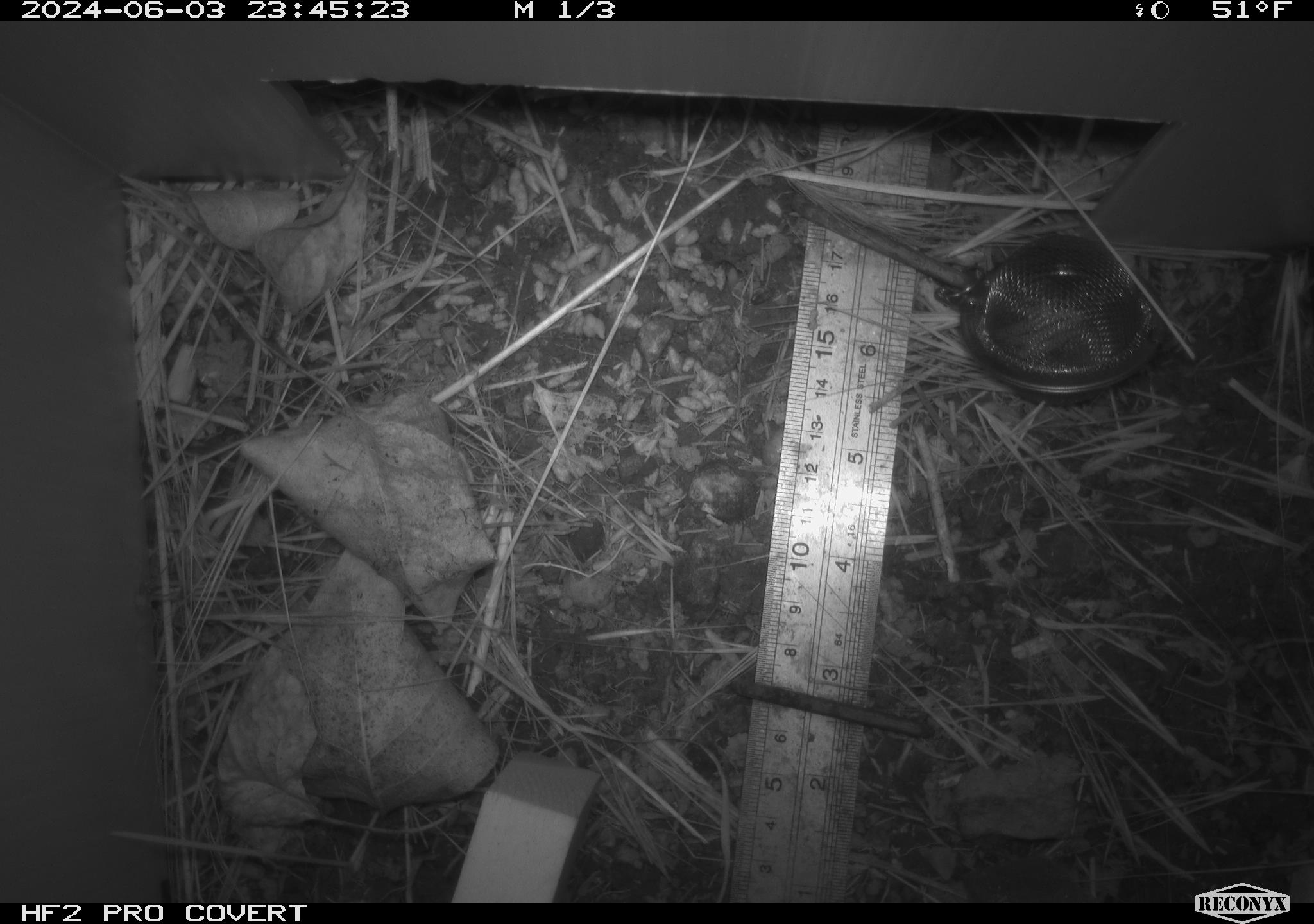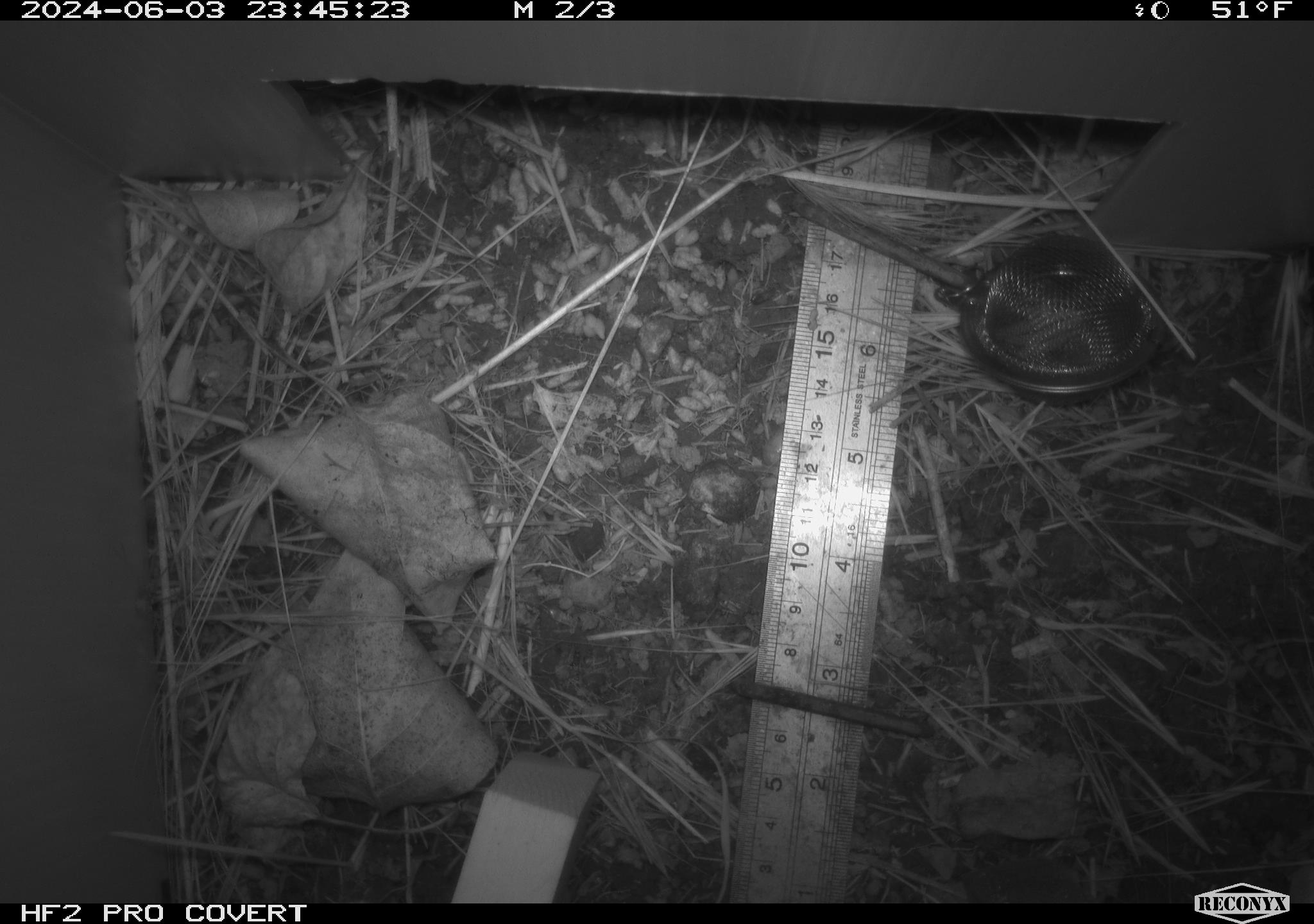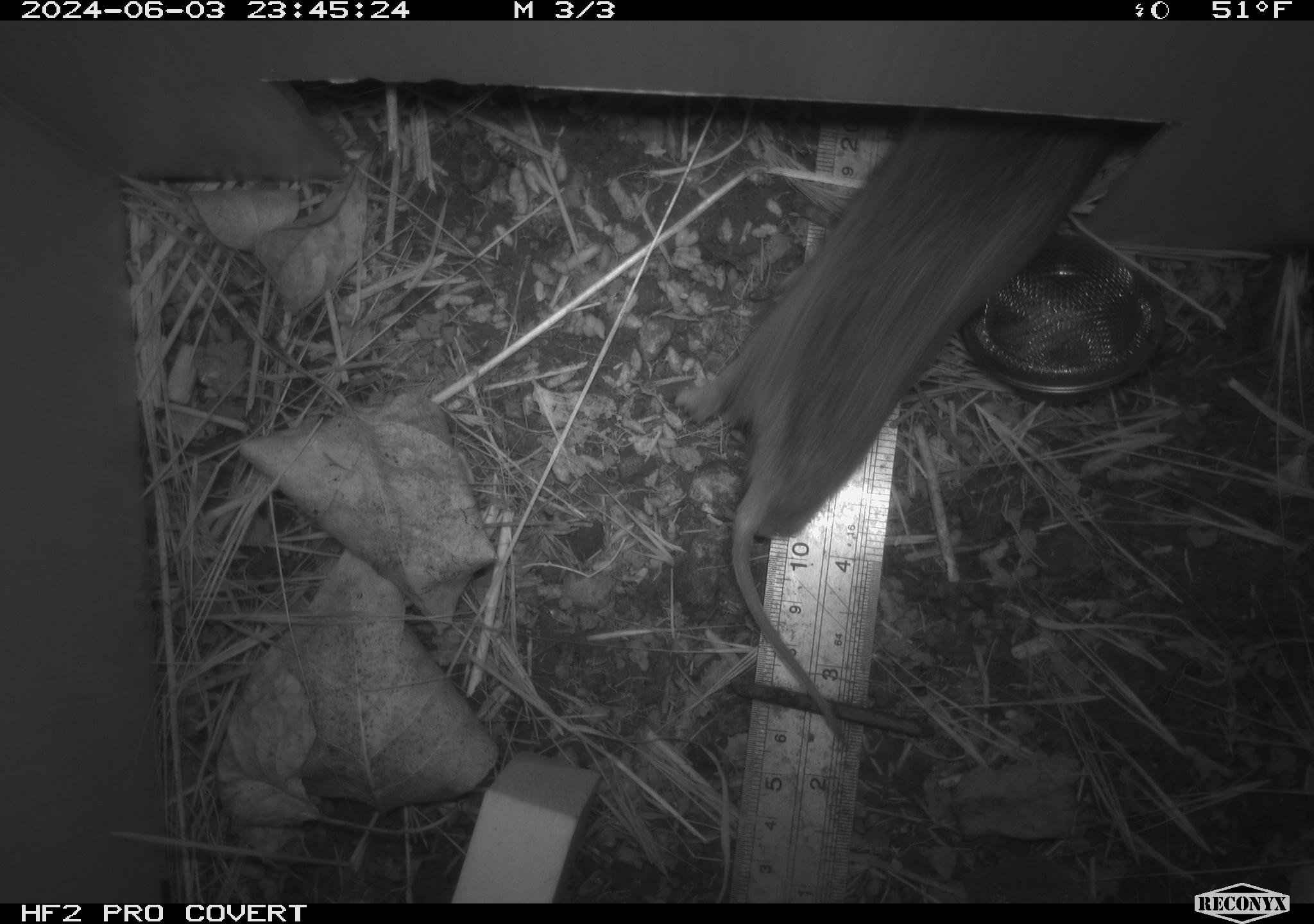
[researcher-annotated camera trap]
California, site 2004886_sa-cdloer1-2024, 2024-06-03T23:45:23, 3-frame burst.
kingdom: Animalia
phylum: Chordata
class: Mammalia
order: Rodentia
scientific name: Rodentia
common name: mouse species